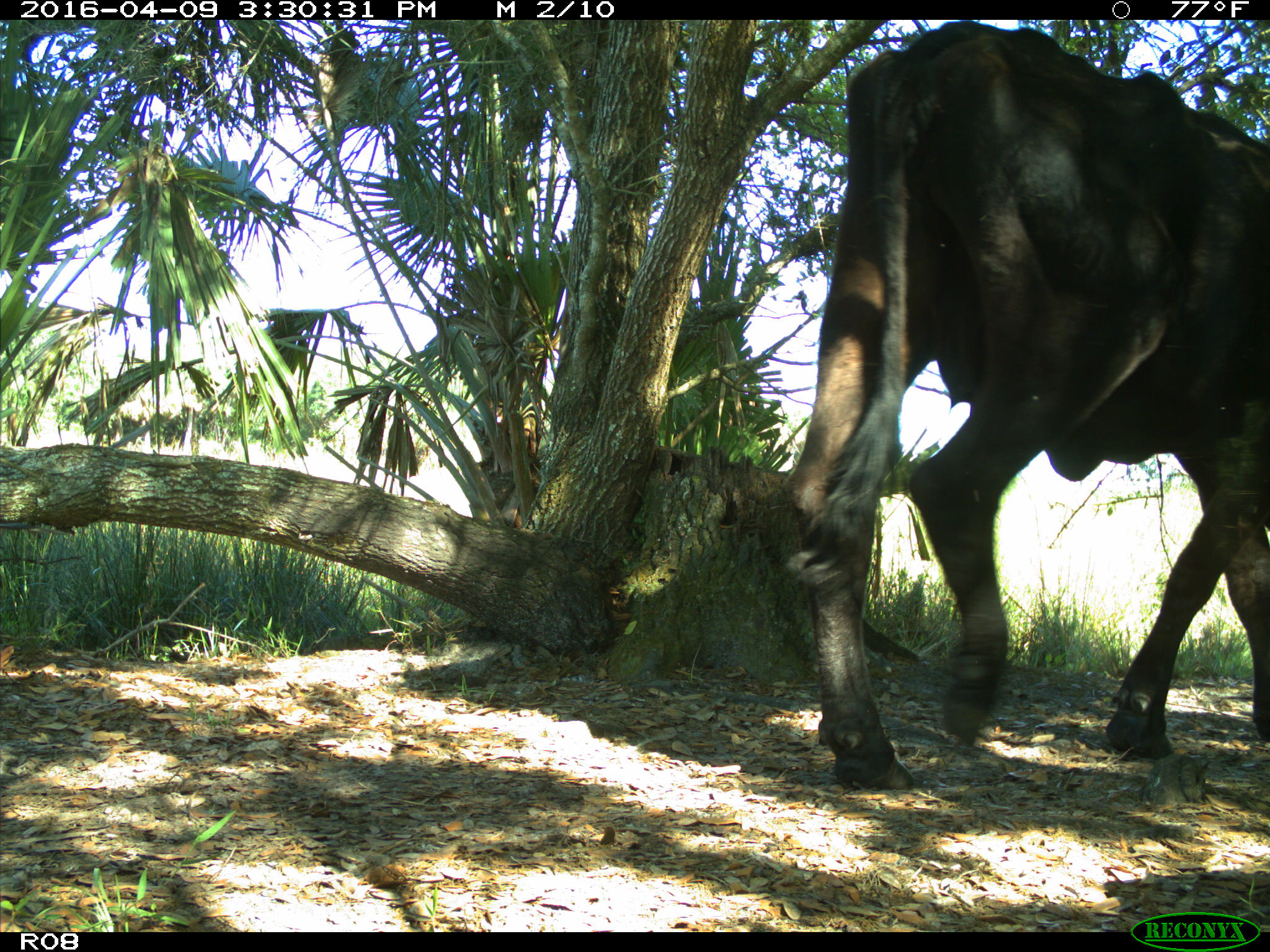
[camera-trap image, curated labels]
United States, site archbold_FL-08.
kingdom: Animalia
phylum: Chordata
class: Mammalia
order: Artiodactyla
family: Bovidae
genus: Bos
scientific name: Bos taurus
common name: domestic cow